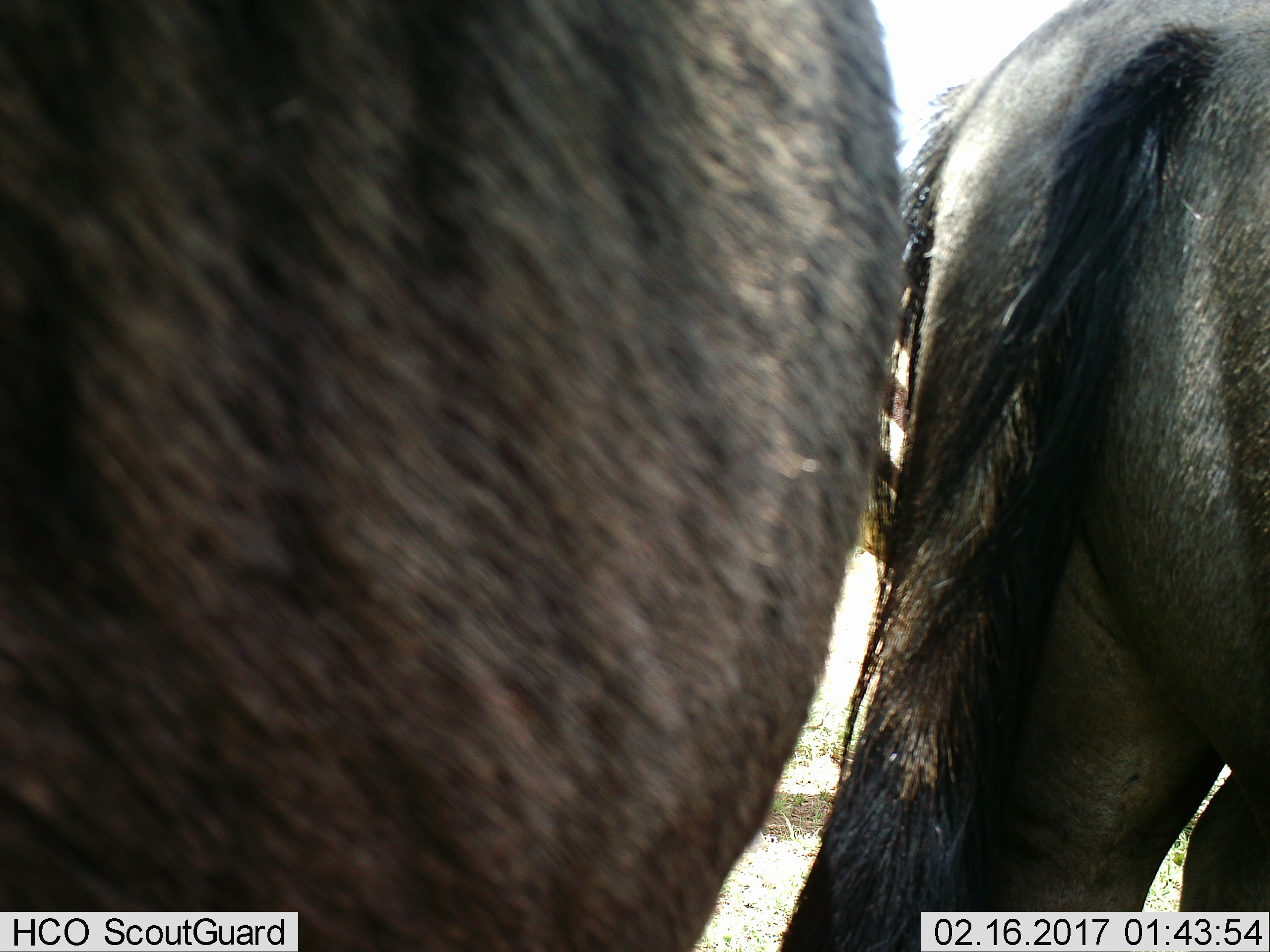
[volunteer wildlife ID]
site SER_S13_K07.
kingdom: Animalia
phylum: Chordata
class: Mammalia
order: Artiodactyla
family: Bovidae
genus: Connochaetes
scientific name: Connochaetes taurinus taurinus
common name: blue wildebeest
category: wildebeestblue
Wildebeestblue (blue wildebeest) (Connochaetes taurinus taurinus), count 2. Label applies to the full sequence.